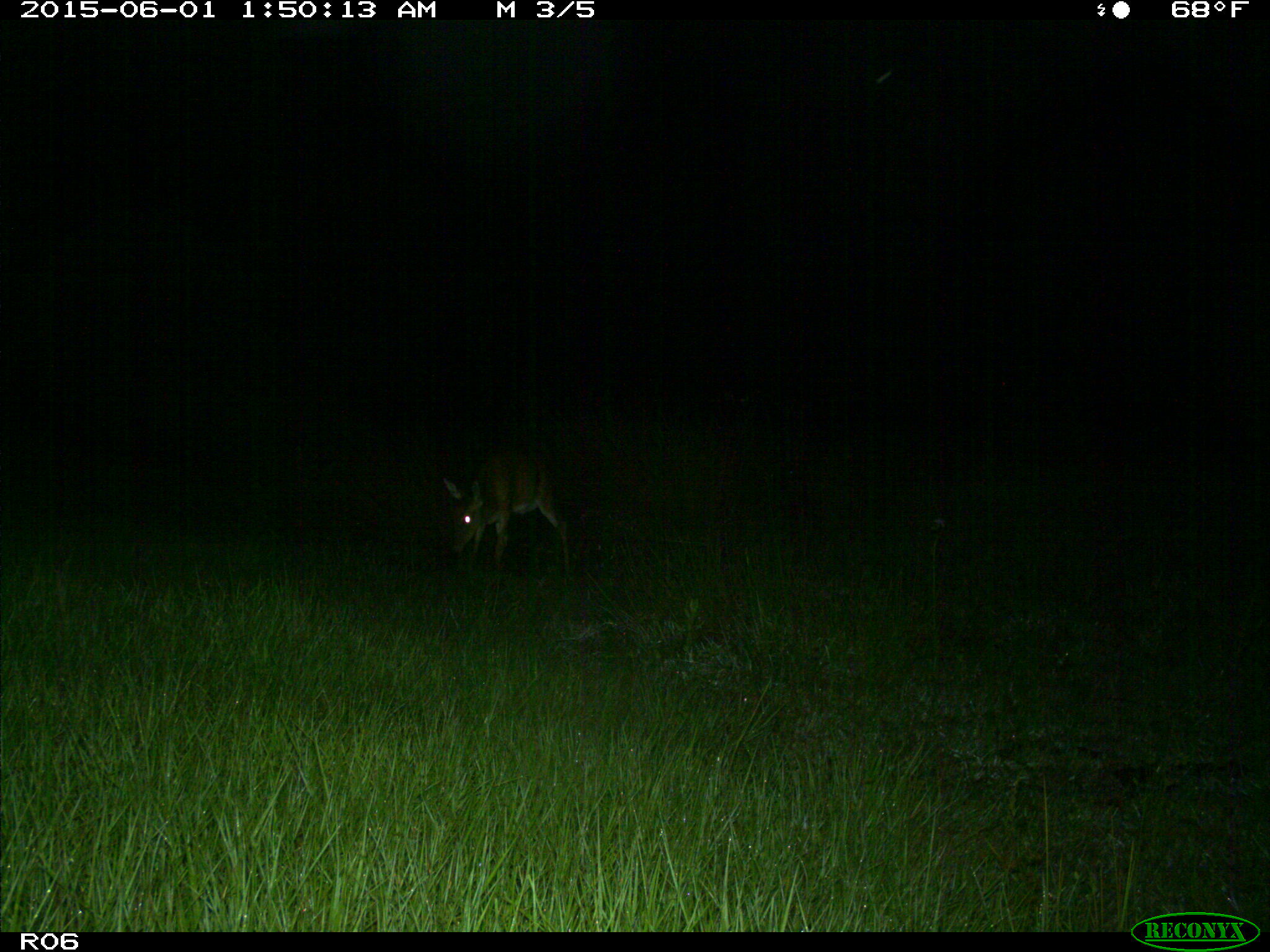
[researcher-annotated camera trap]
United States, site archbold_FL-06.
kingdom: Animalia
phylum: Chordata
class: Mammalia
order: Artiodactyla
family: Cervidae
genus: Odocoileus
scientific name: Odocoileus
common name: deer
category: unidentified deer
Unidentified deer (deer) (Odocoileus).